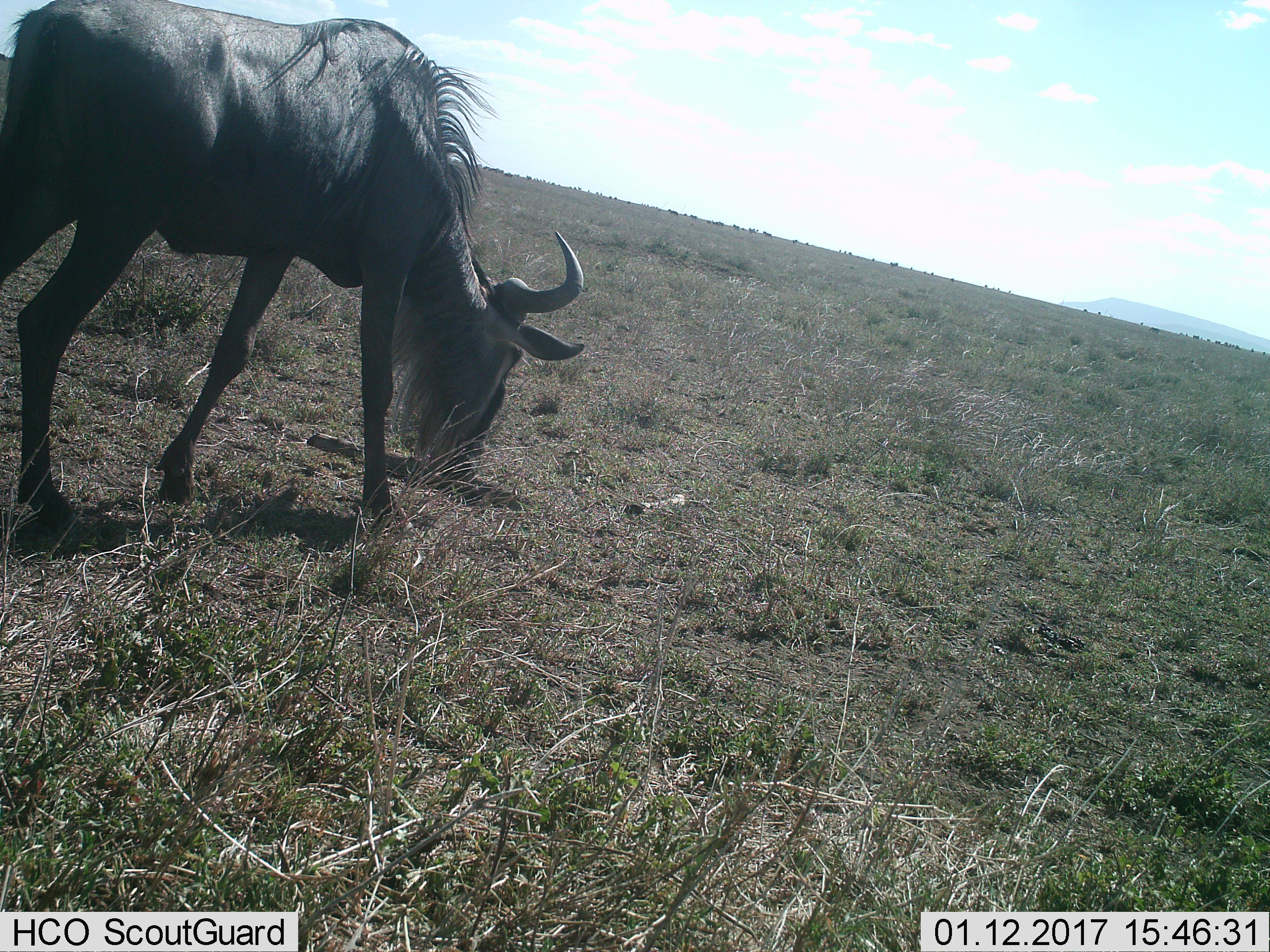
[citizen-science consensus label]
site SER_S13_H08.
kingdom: Animalia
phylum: Chordata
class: Mammalia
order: Artiodactyla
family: Bovidae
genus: Connochaetes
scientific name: Connochaetes taurinus taurinus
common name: blue wildebeest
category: wildebeestblue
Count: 1.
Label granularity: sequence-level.